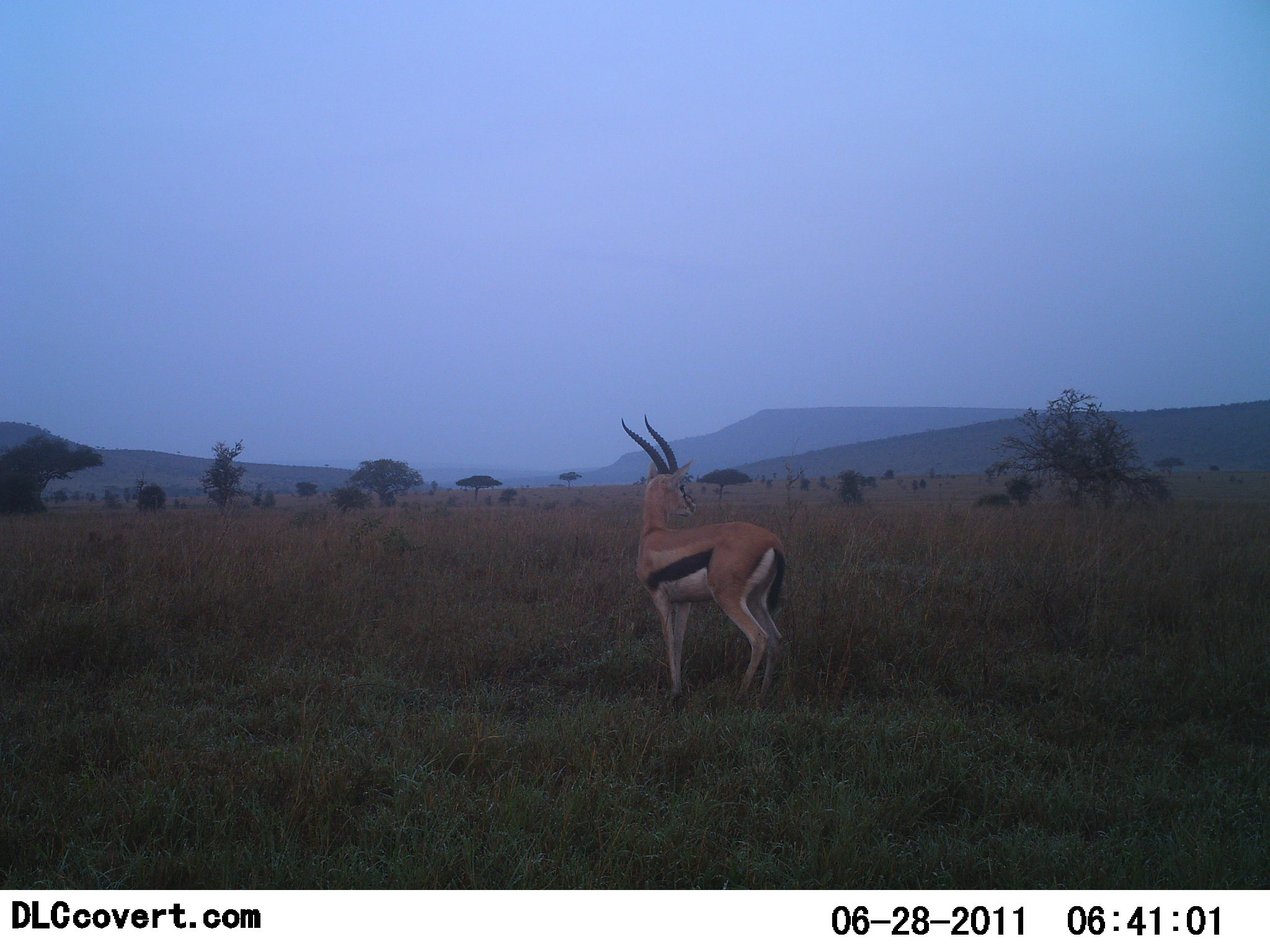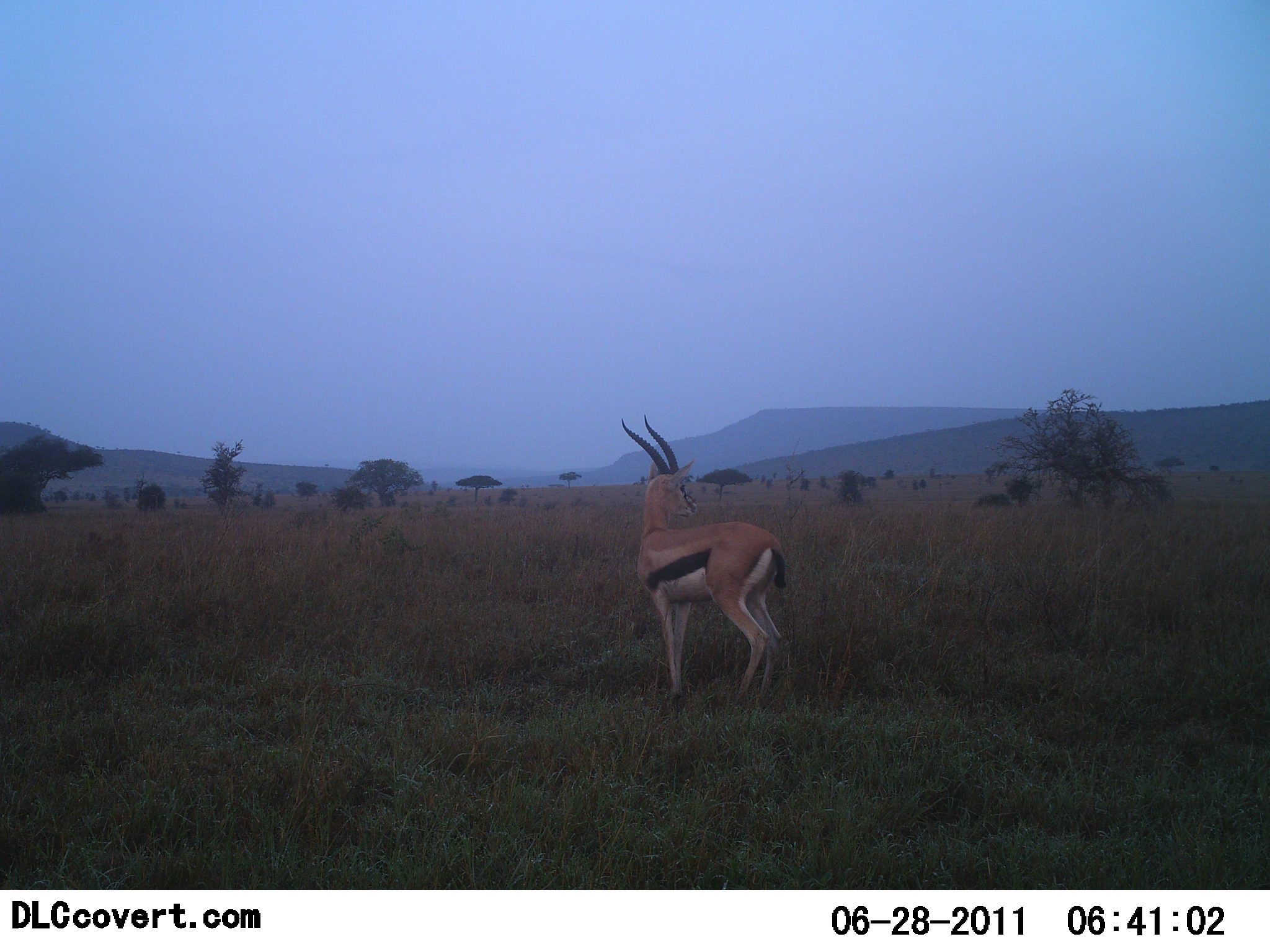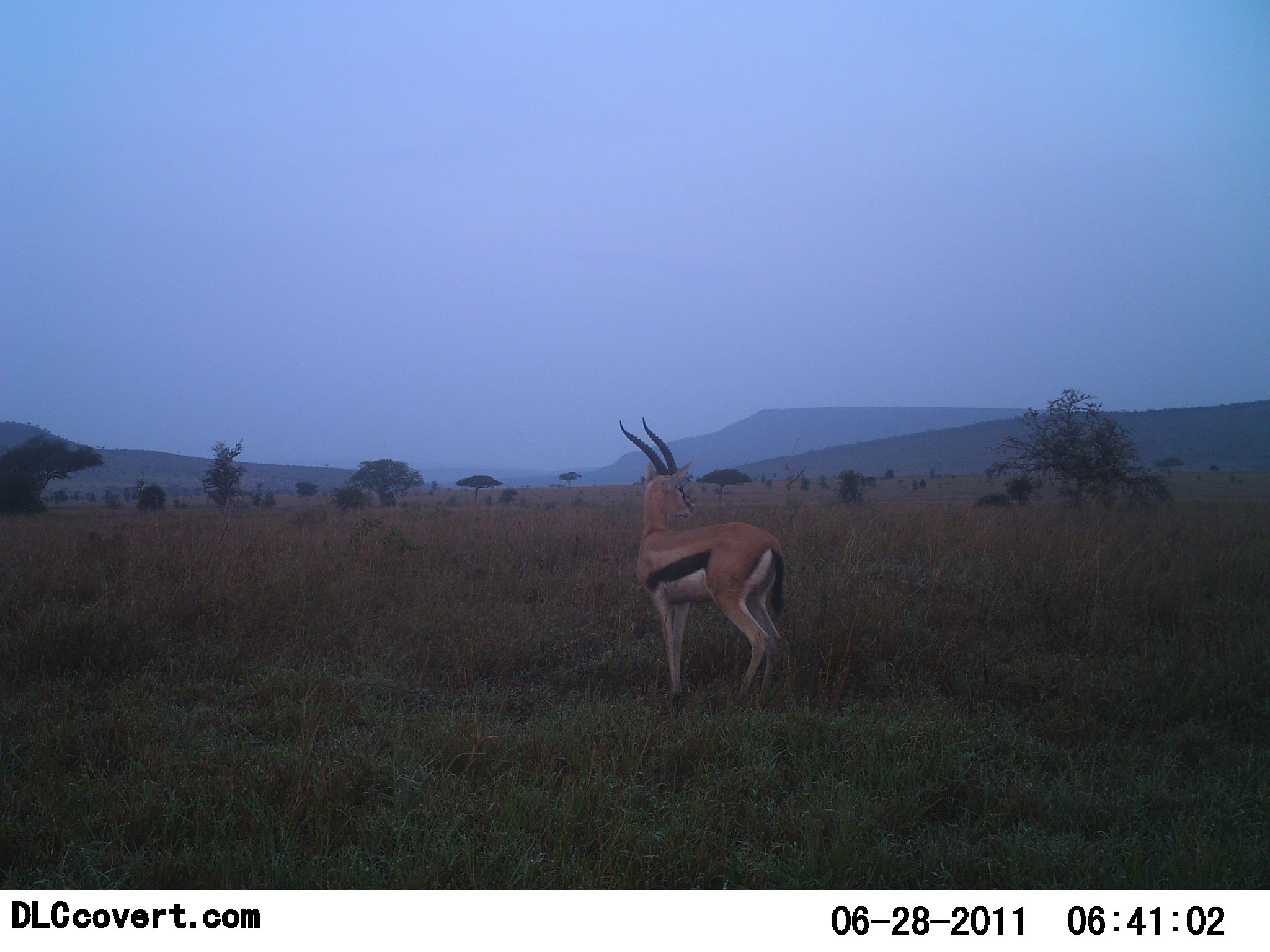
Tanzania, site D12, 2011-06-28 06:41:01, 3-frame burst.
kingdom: Animalia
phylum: Chordata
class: Mammalia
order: Artiodactyla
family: Bovidae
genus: Eudorcas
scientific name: Eudorcas thomsonii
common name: thomson's gazelle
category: gazellethomsons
Gazellethomsons (thomson's gazelle) (Eudorcas thomsonii), count 1. Behavior (volunteer vote fractions): standing 100%, resting 0%, moving 0%, interacting 0%. Young present (vote fraction): 0%. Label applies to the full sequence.